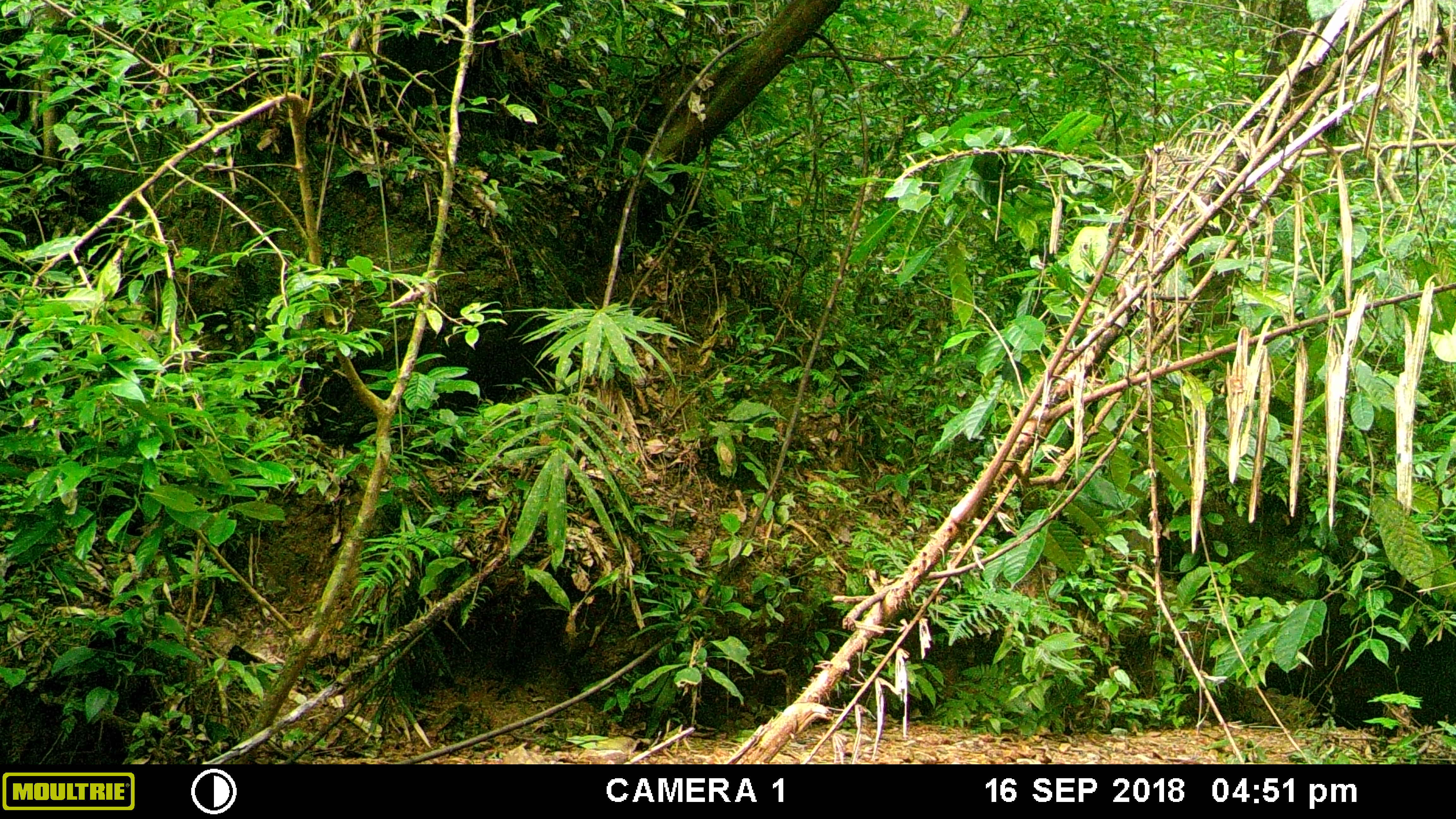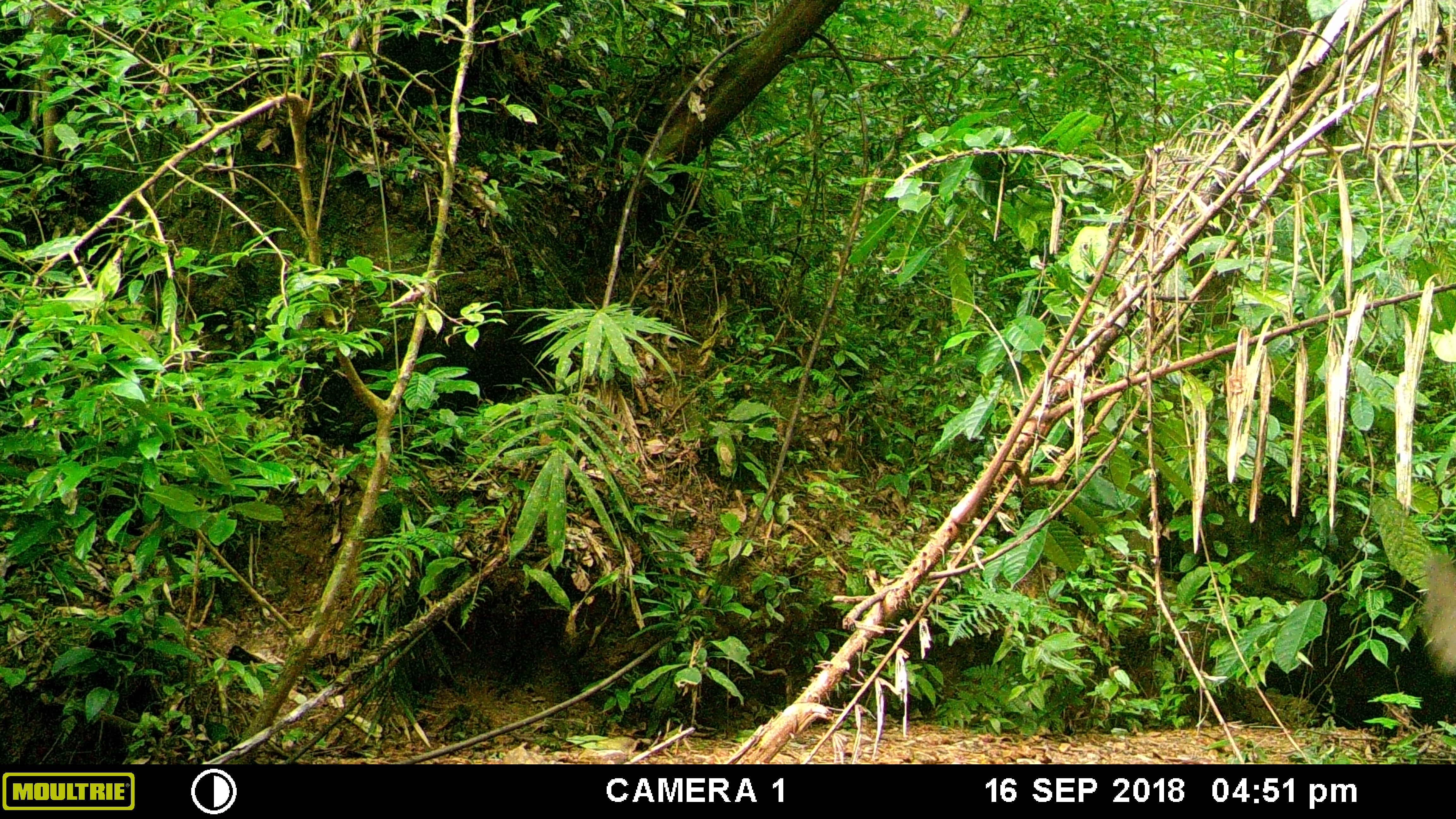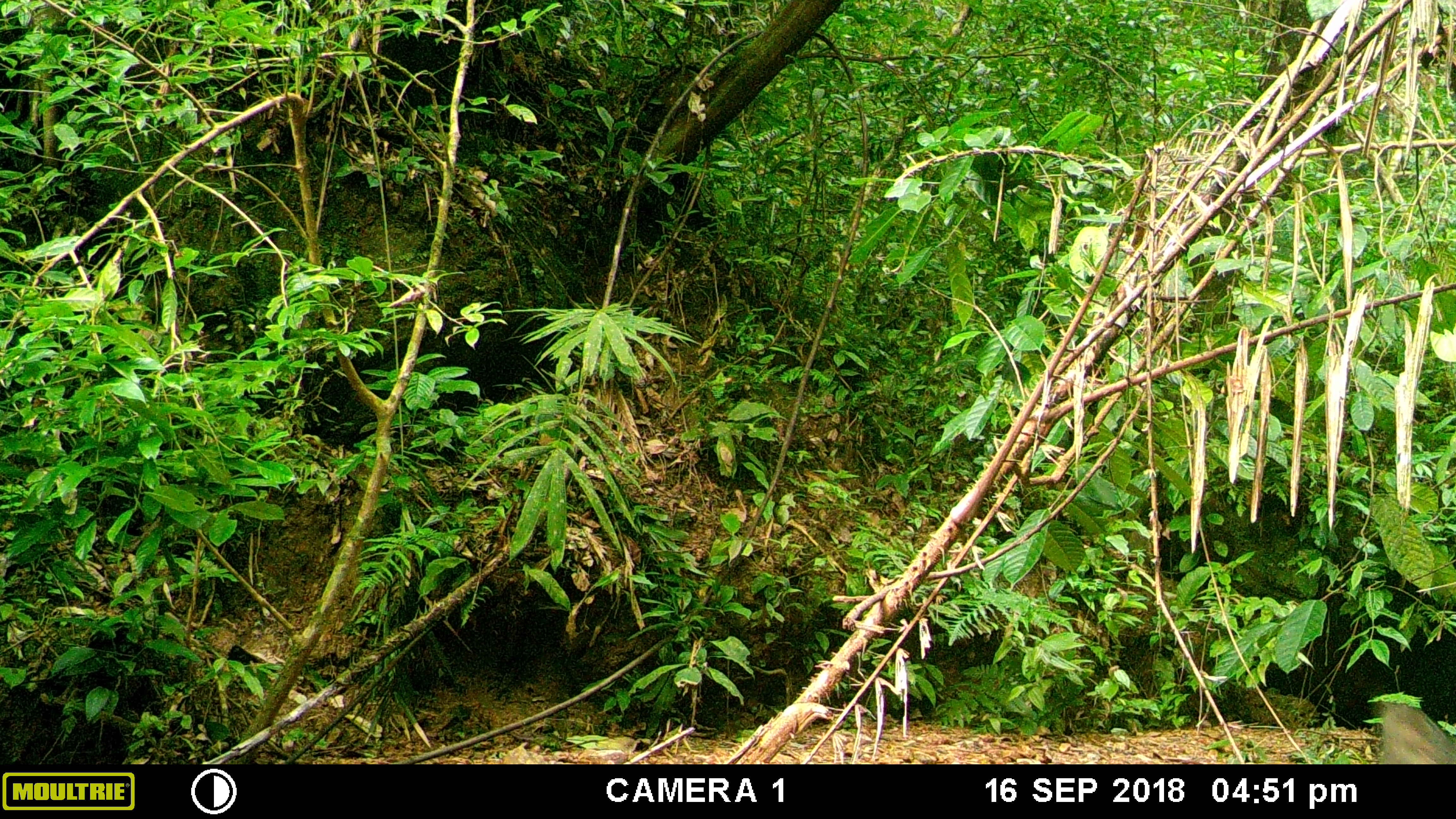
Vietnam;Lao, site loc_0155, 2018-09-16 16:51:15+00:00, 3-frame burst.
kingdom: Animalia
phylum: Chordata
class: Mammalia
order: Artiodactyla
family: Suidae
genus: Sus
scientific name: Sus scrofa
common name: eurasian wild pig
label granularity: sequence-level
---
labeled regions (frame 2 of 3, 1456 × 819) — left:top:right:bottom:
eurasian wild pig: 1424:550:1456:676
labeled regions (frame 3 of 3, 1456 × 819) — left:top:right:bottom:
eurasian wild pig: 1378:697:1456:764